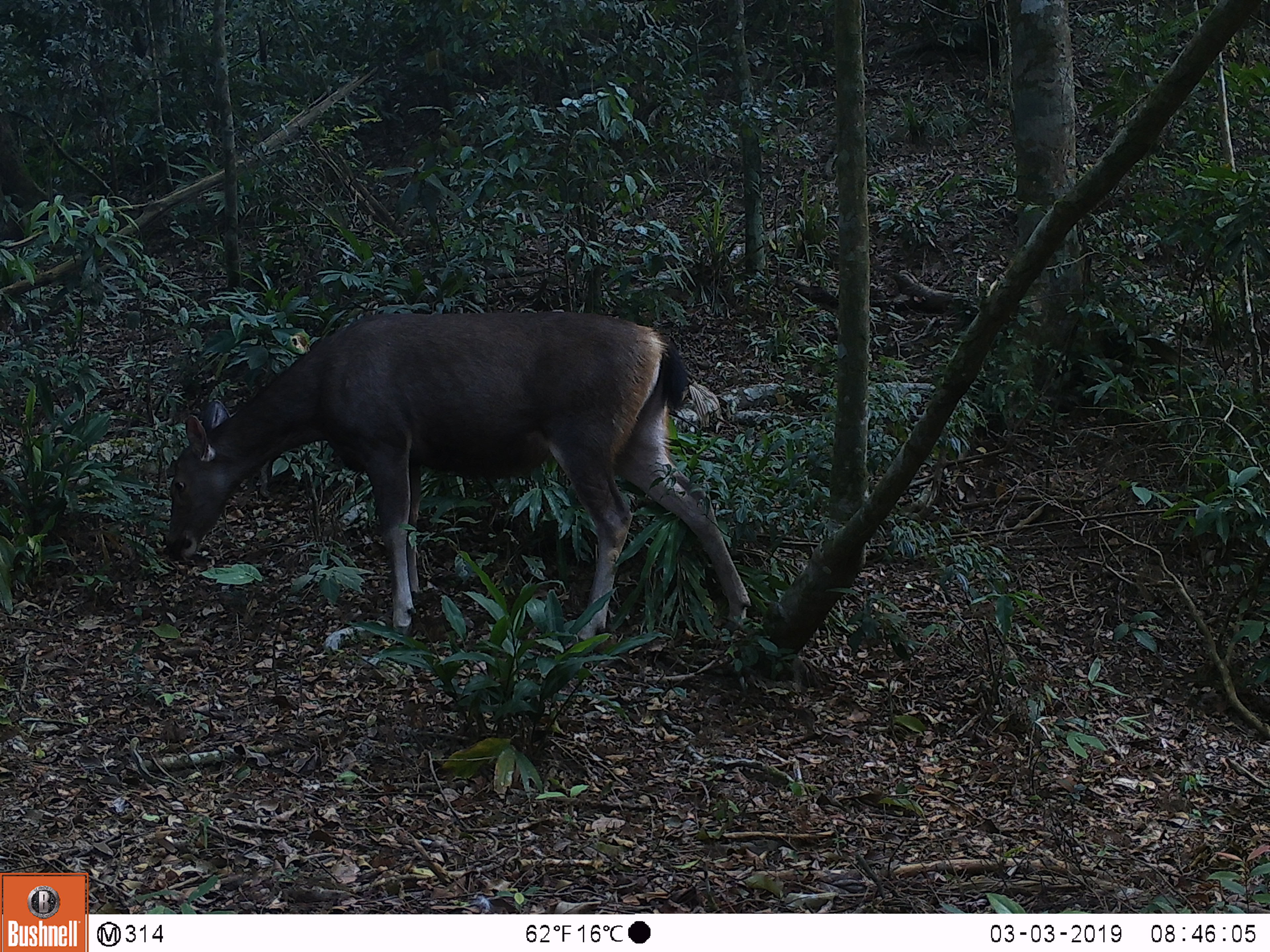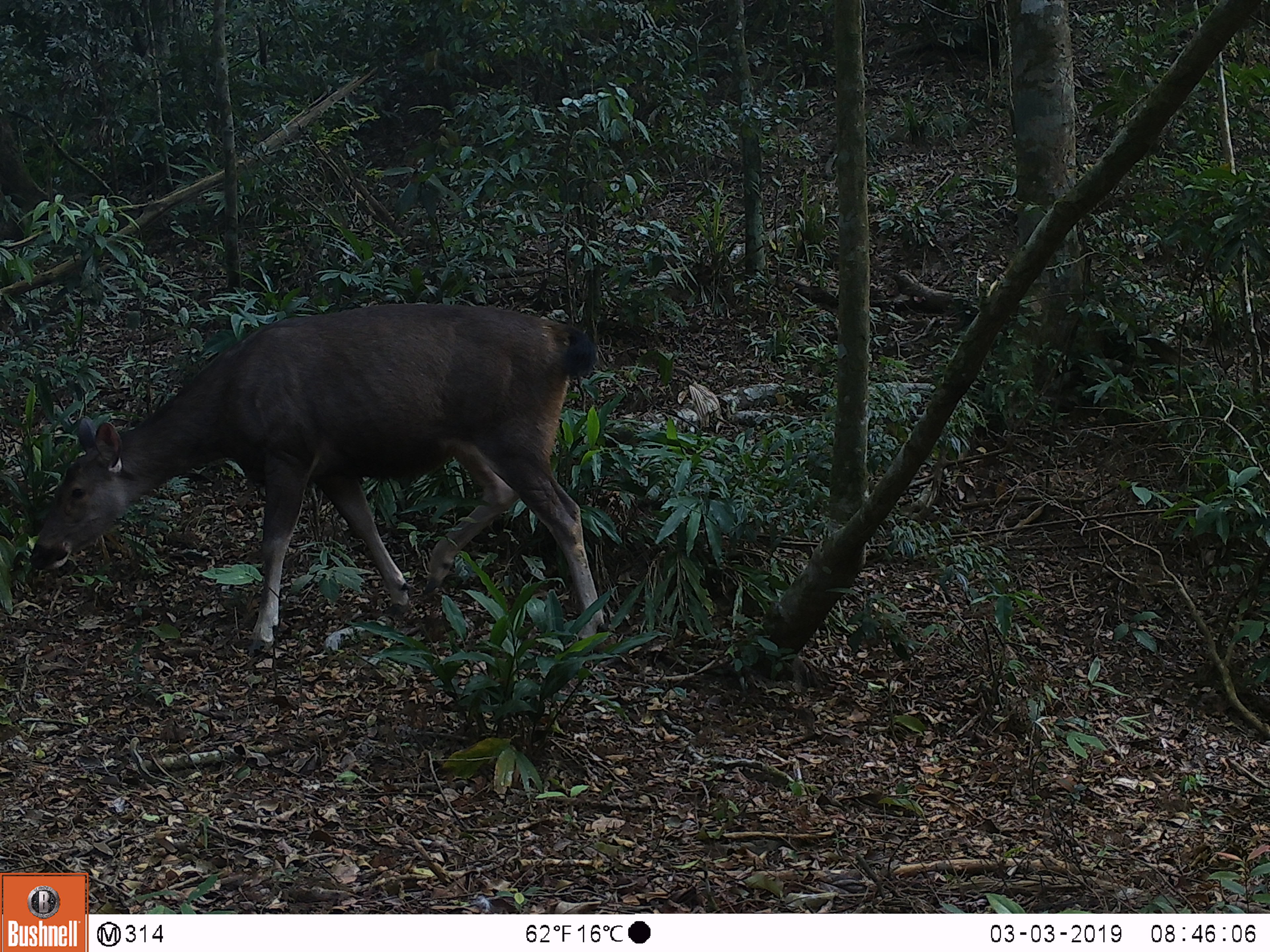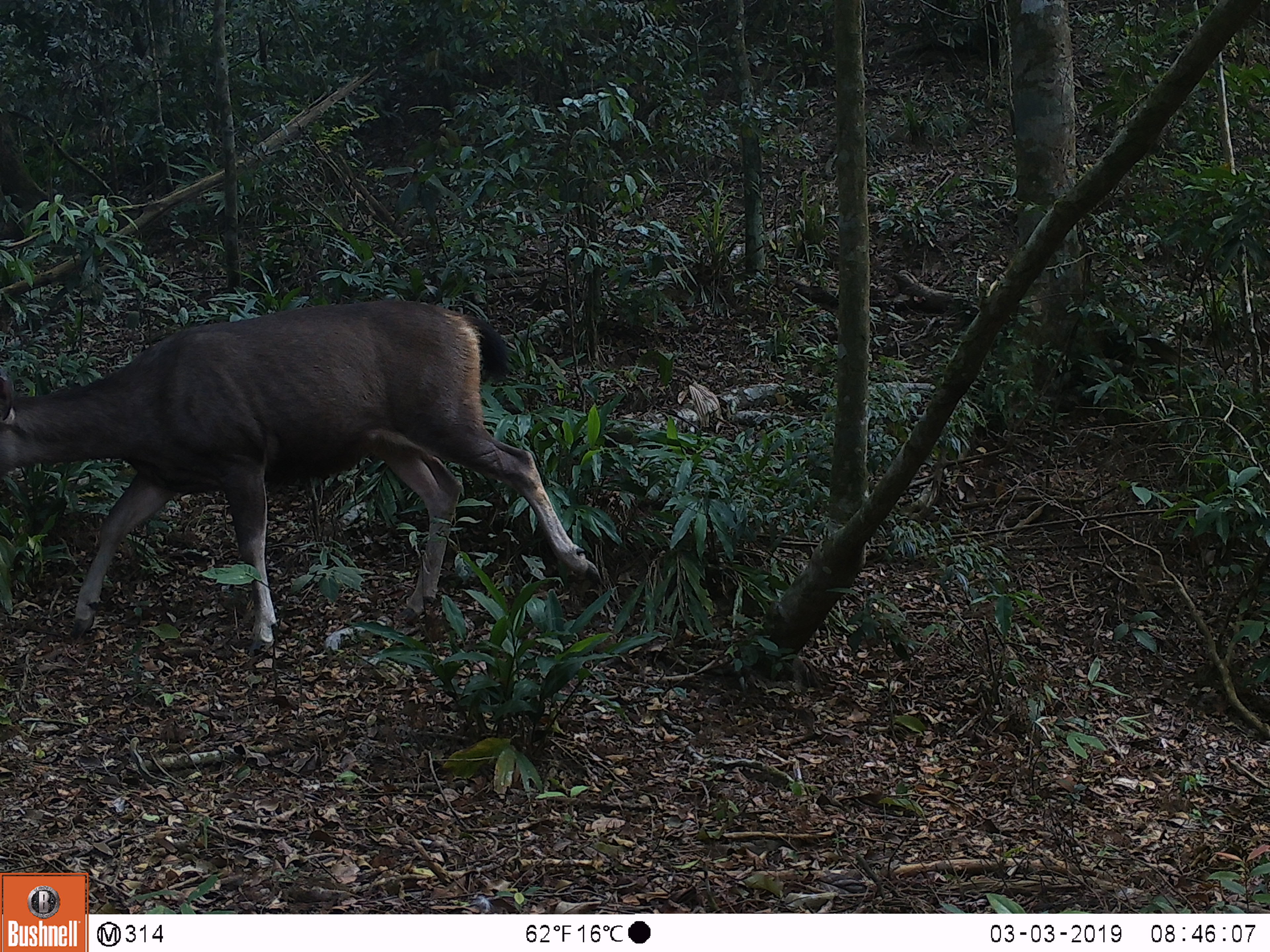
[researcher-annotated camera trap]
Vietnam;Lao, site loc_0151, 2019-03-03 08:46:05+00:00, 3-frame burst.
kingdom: Animalia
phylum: Chordata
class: Mammalia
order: Artiodactyla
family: Cervidae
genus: Rusa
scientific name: Rusa unicolor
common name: sambar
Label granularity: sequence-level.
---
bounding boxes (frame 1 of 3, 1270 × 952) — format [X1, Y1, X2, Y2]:
sambar: [165, 311, 752, 642]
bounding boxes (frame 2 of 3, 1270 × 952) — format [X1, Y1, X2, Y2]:
sambar: [28, 302, 605, 656]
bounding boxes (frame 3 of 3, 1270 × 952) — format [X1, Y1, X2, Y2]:
sambar: [0, 298, 603, 656]